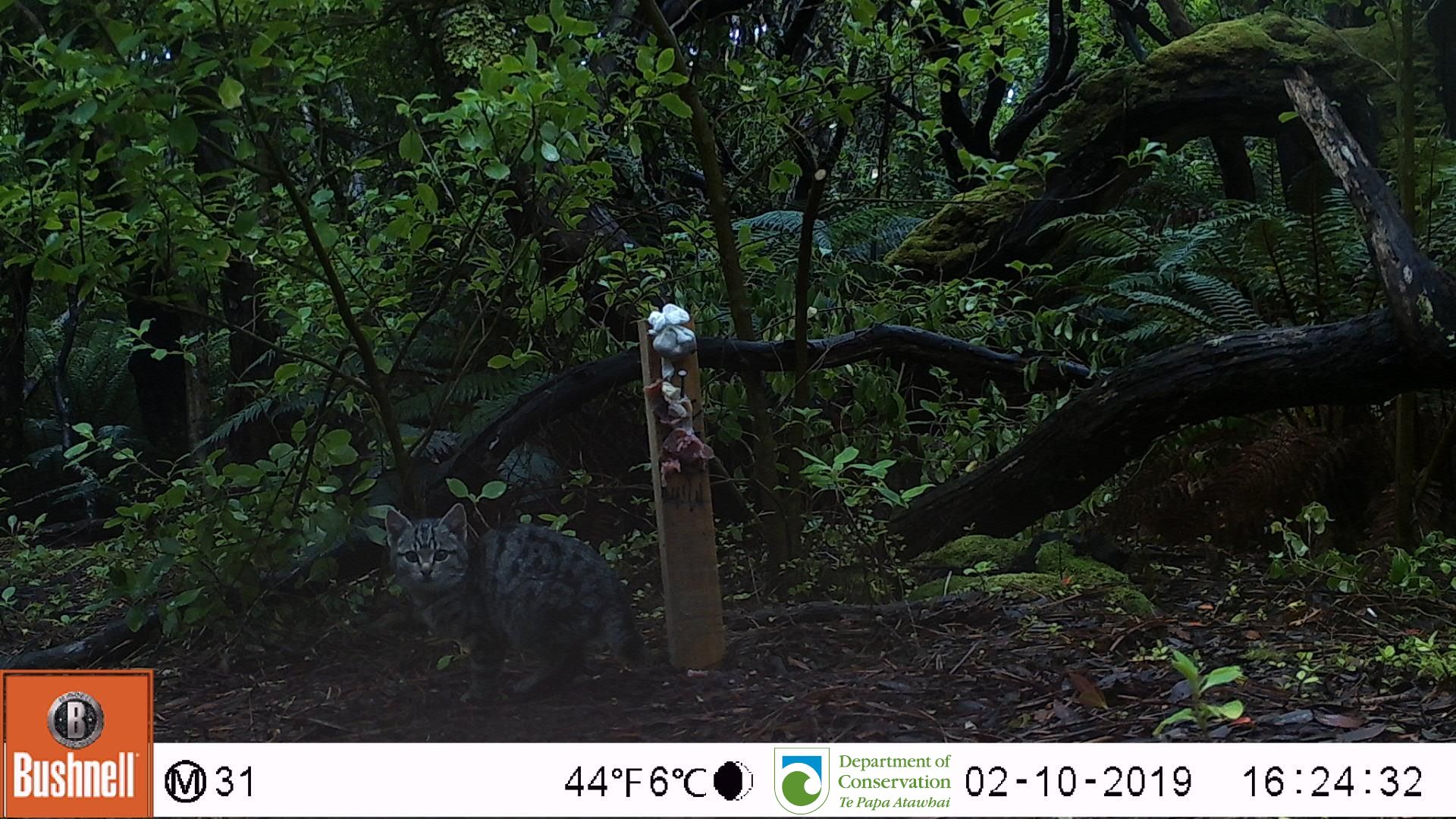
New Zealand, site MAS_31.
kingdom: Animalia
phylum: Chordata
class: Mammalia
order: Carnivora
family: Felidae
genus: Felis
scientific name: Felis catus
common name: domestic cat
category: cat